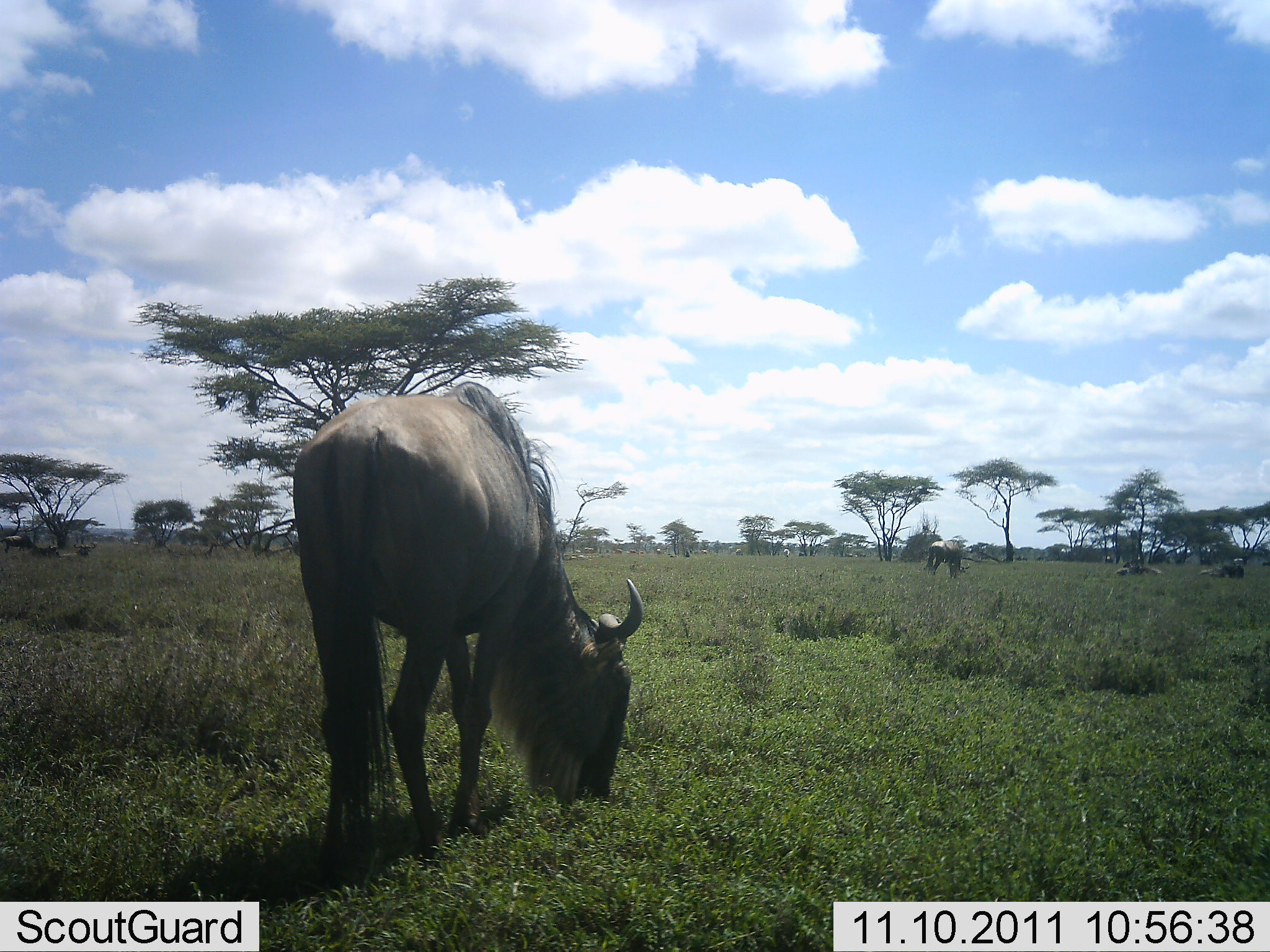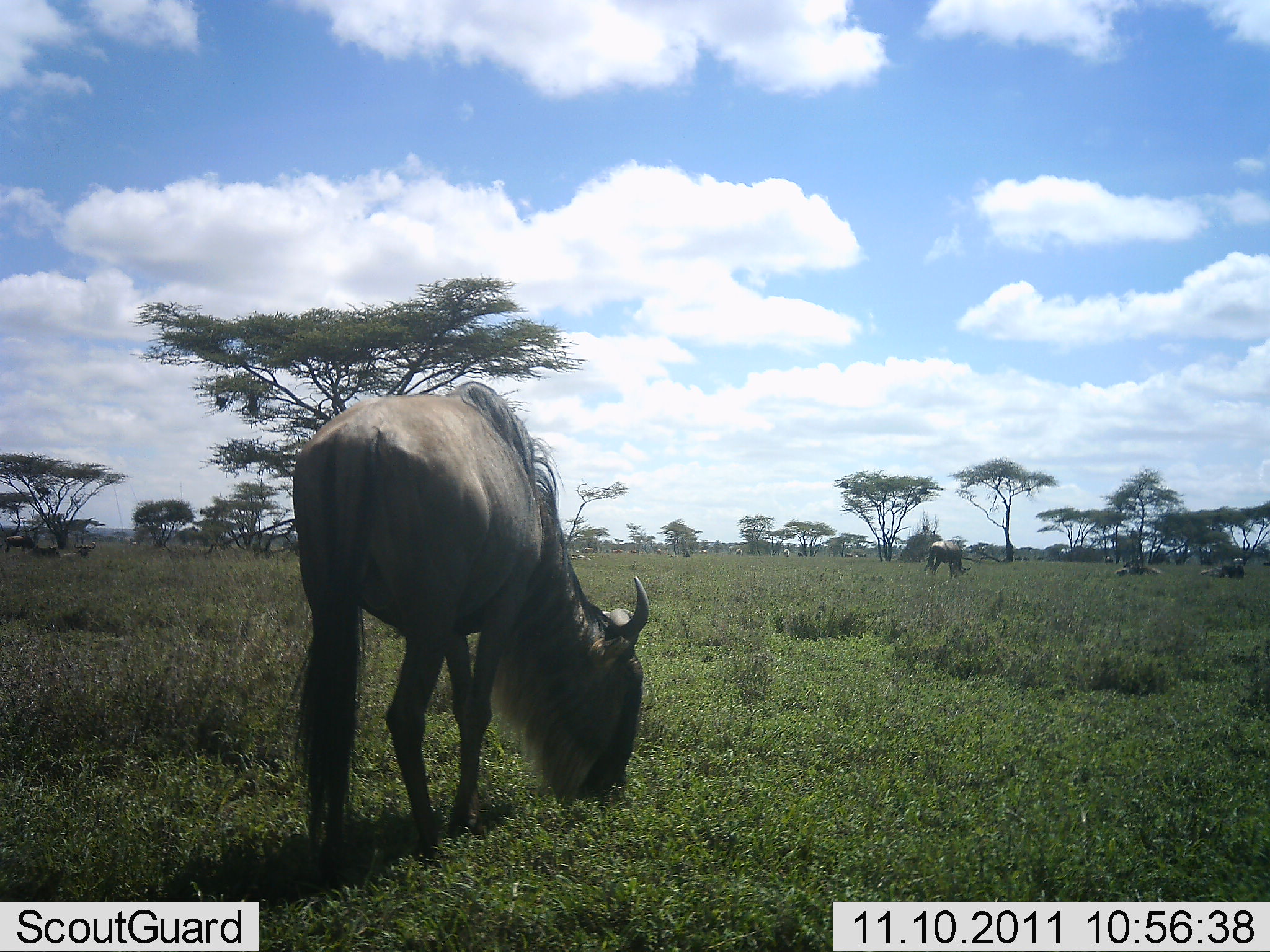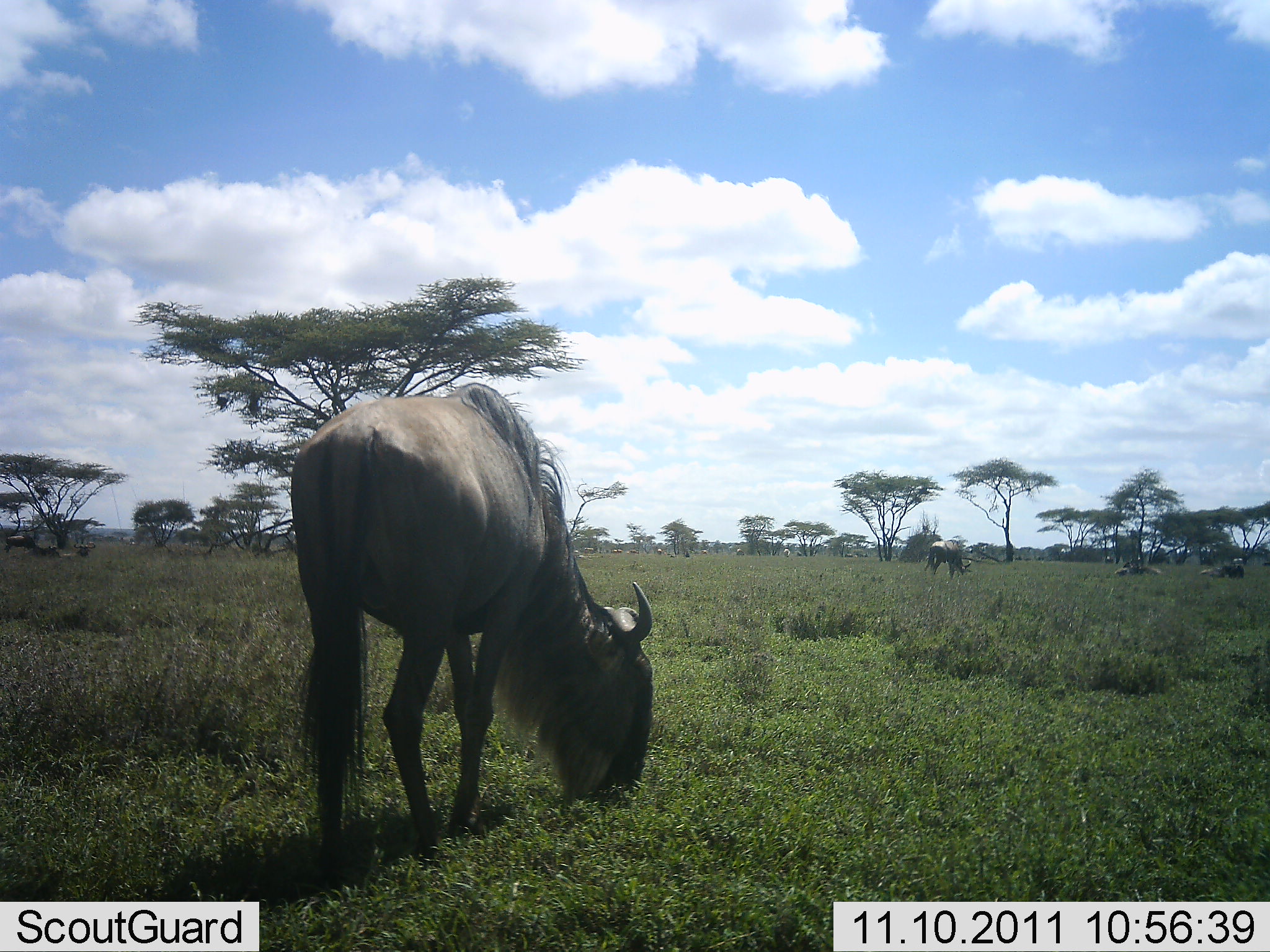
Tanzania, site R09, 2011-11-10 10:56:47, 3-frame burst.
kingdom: Animalia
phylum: Chordata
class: Mammalia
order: Artiodactyla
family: Bovidae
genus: Connochaetes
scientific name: Connochaetes taurinus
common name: blue wildebeest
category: wildebeest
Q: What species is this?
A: Wildebeest (blue wildebeest) (Connochaetes taurinus).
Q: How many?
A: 2.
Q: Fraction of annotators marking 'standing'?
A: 36%.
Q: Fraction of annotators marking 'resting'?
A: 21%.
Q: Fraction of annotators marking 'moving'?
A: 0%.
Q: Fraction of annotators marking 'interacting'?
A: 0%.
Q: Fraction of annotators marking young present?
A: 0%.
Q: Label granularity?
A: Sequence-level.